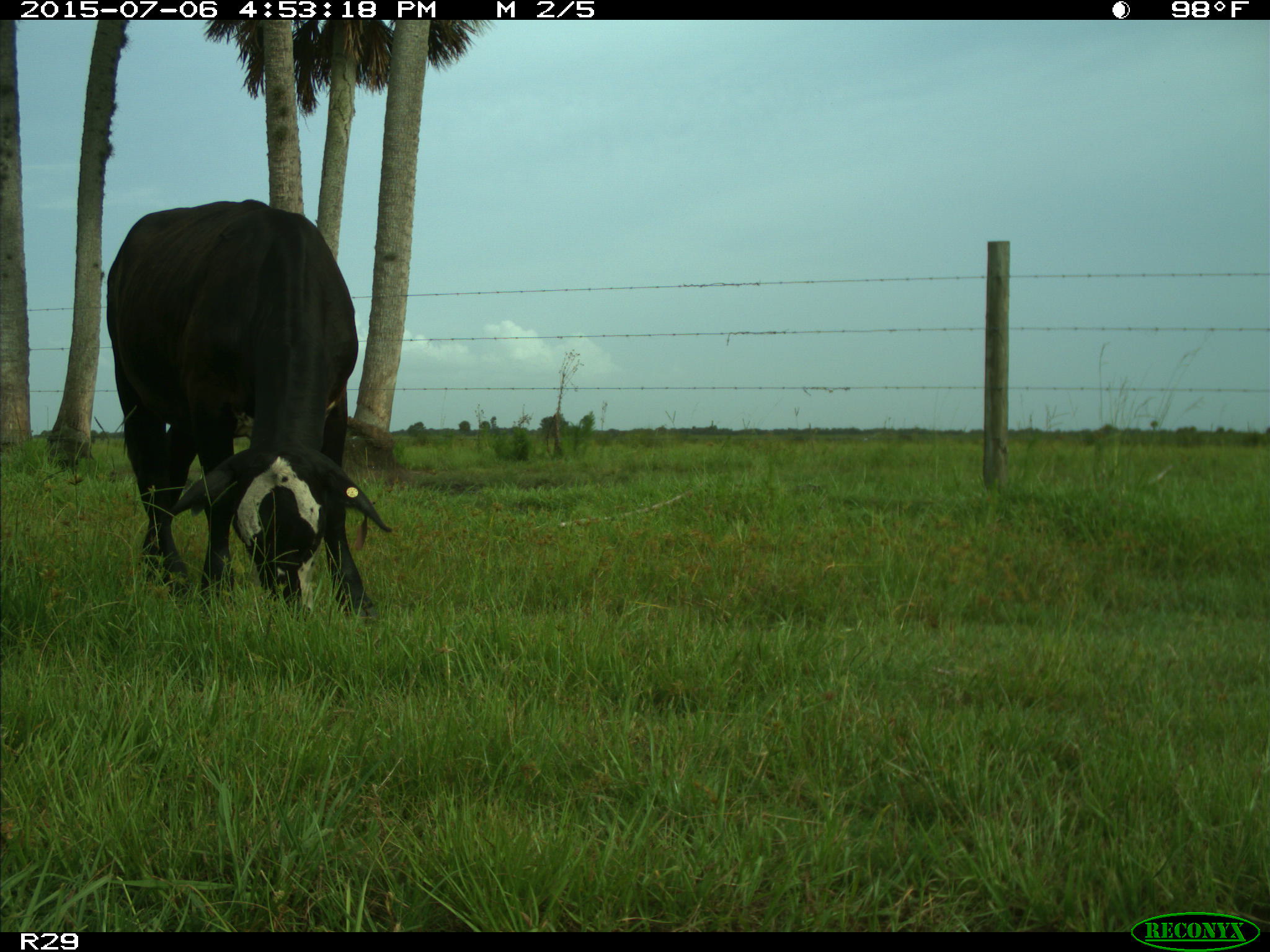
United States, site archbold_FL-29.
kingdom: Animalia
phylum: Chordata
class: Mammalia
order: Artiodactyla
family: Bovidae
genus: Bos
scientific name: Bos taurus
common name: domestic cow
Bos taurus (domestic cow).